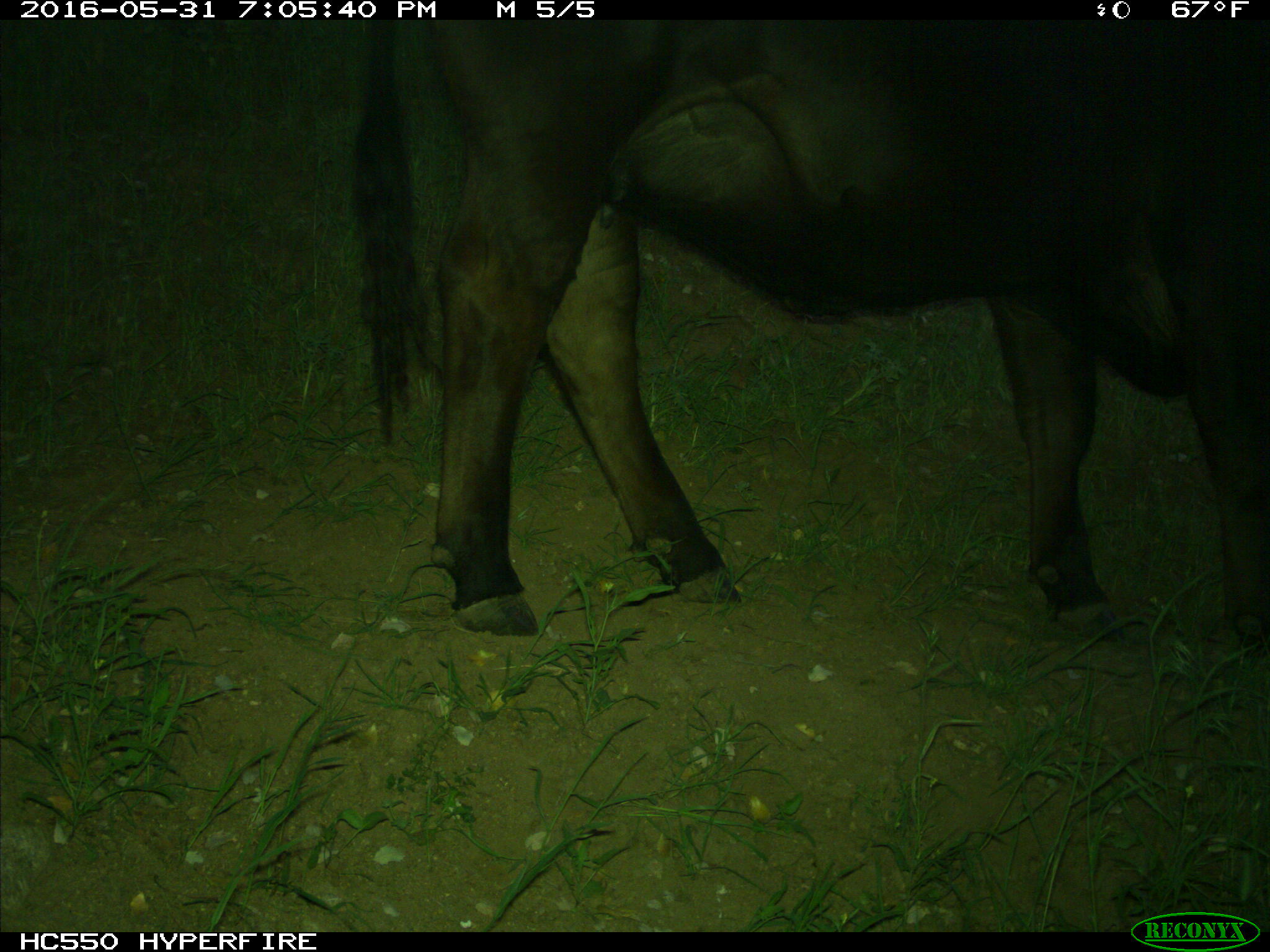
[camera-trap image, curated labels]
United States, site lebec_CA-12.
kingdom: Animalia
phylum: Chordata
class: Mammalia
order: Artiodactyla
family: Bovidae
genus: Bos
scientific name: Bos taurus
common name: domestic cow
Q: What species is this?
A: Bos taurus (domestic cow).